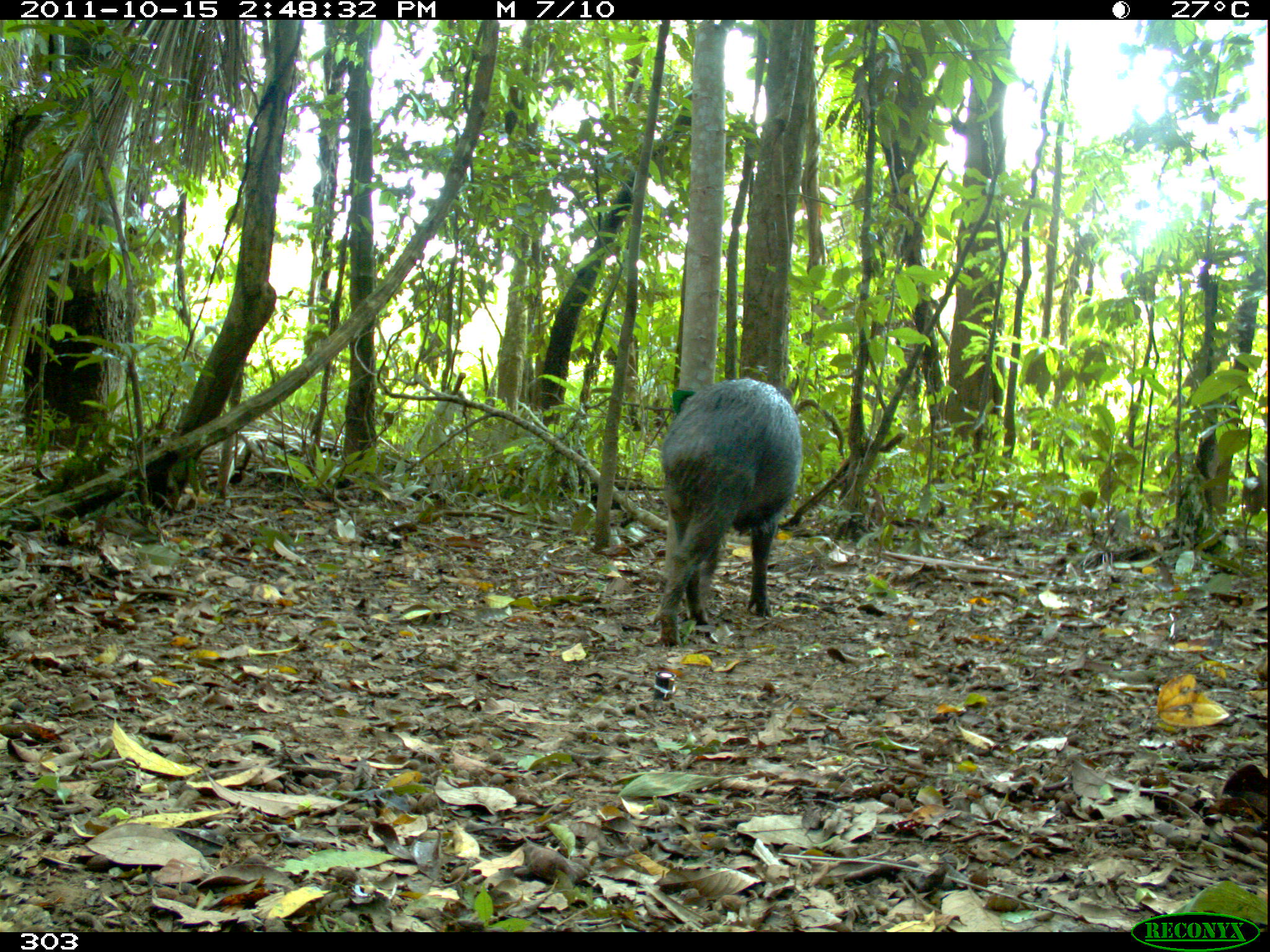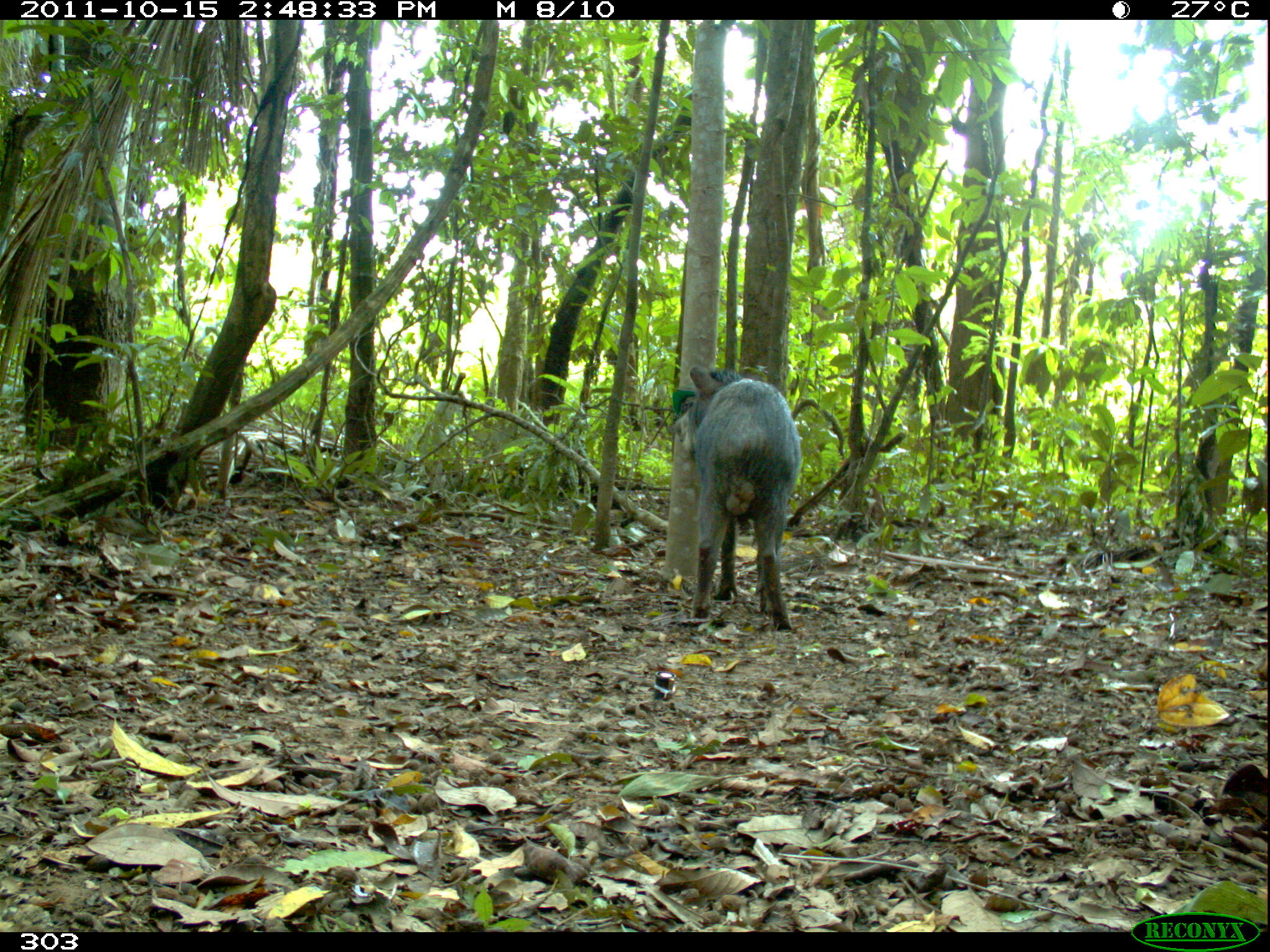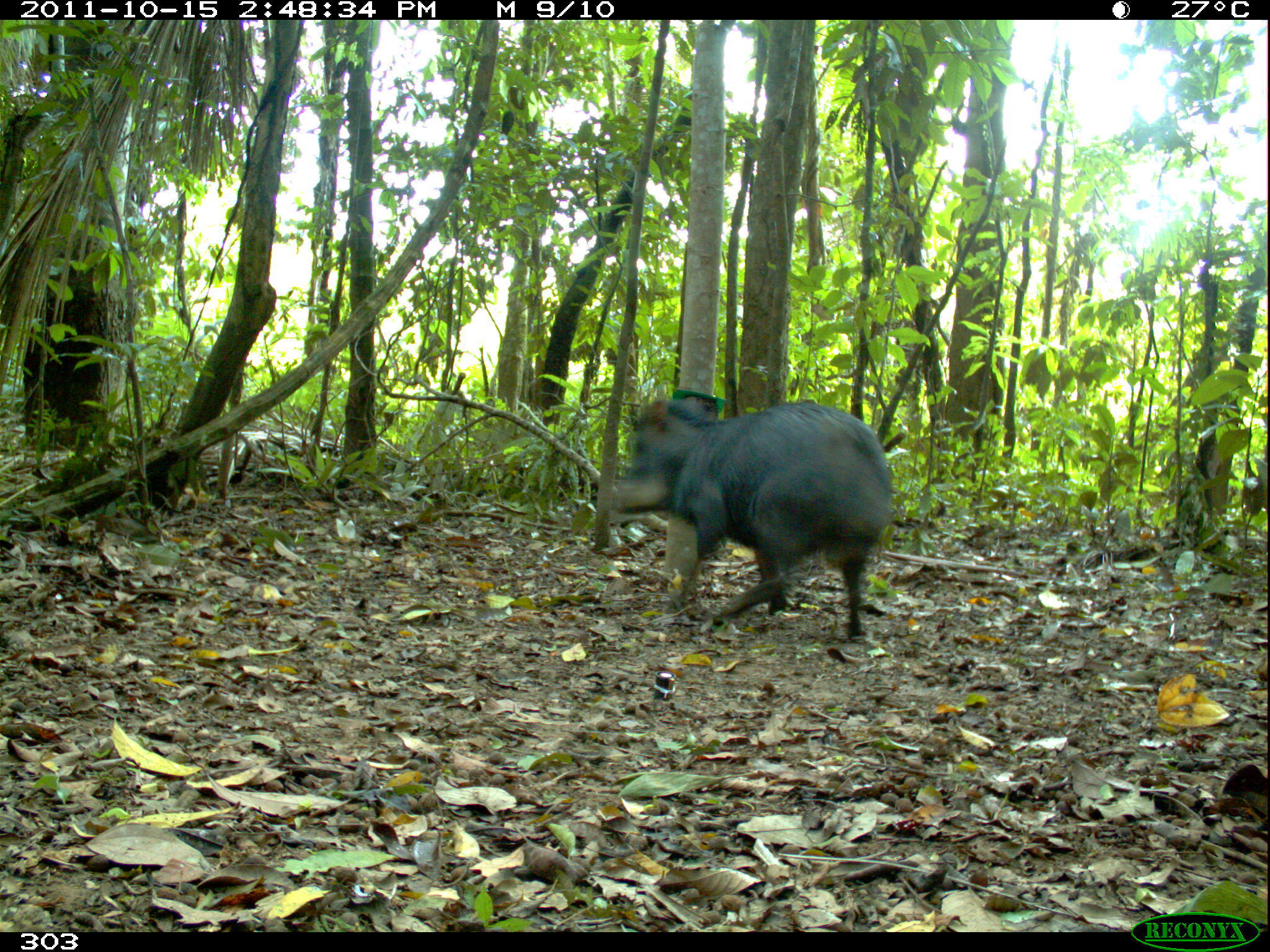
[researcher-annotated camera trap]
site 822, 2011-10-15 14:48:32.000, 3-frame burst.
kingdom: Animalia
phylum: Chordata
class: Mammalia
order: Artiodactyla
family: Tayassuidae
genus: Tayassu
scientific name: Tayassu pecari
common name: white-lipped peccary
Tayassu pecari (white-lipped peccary).